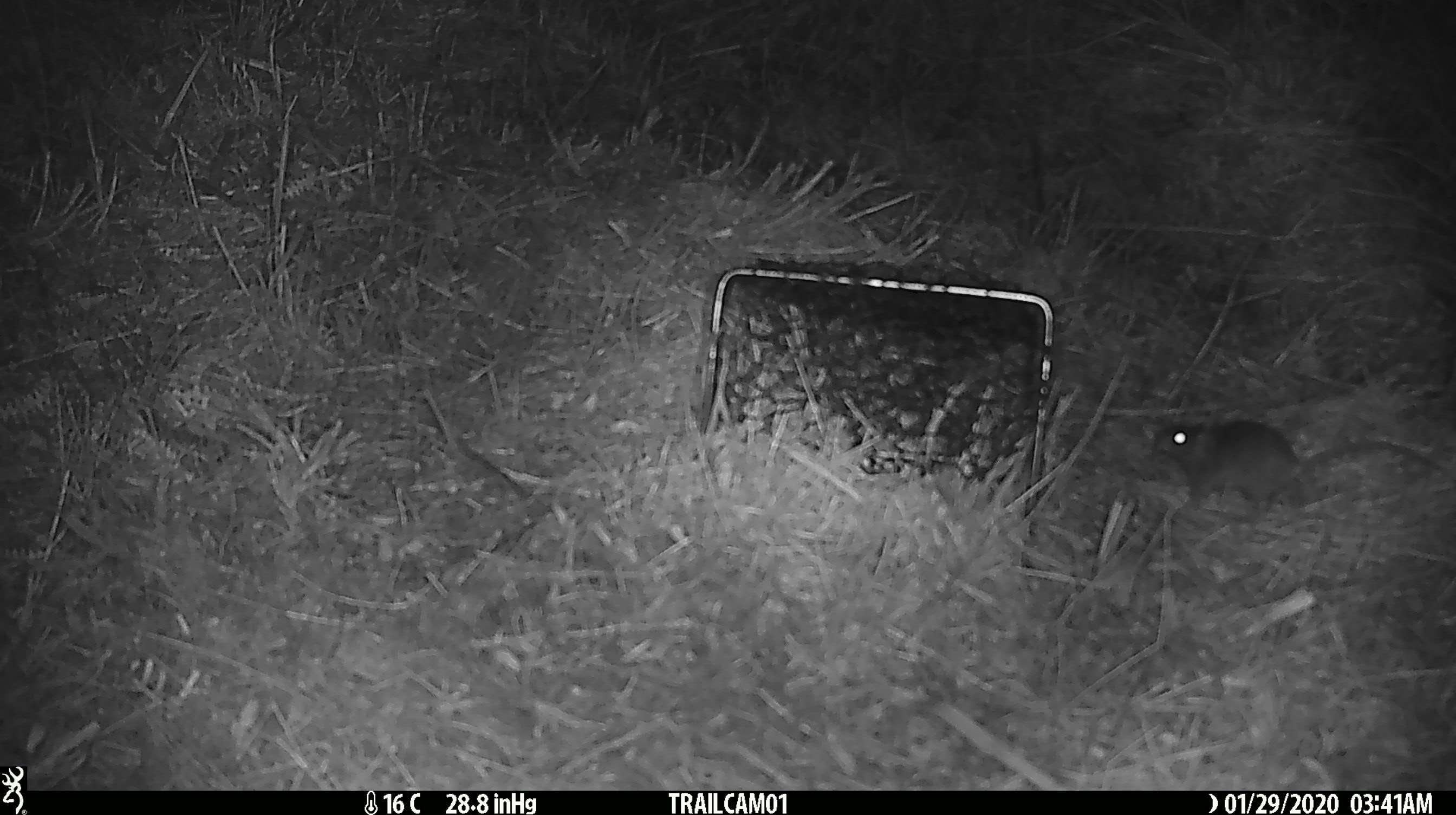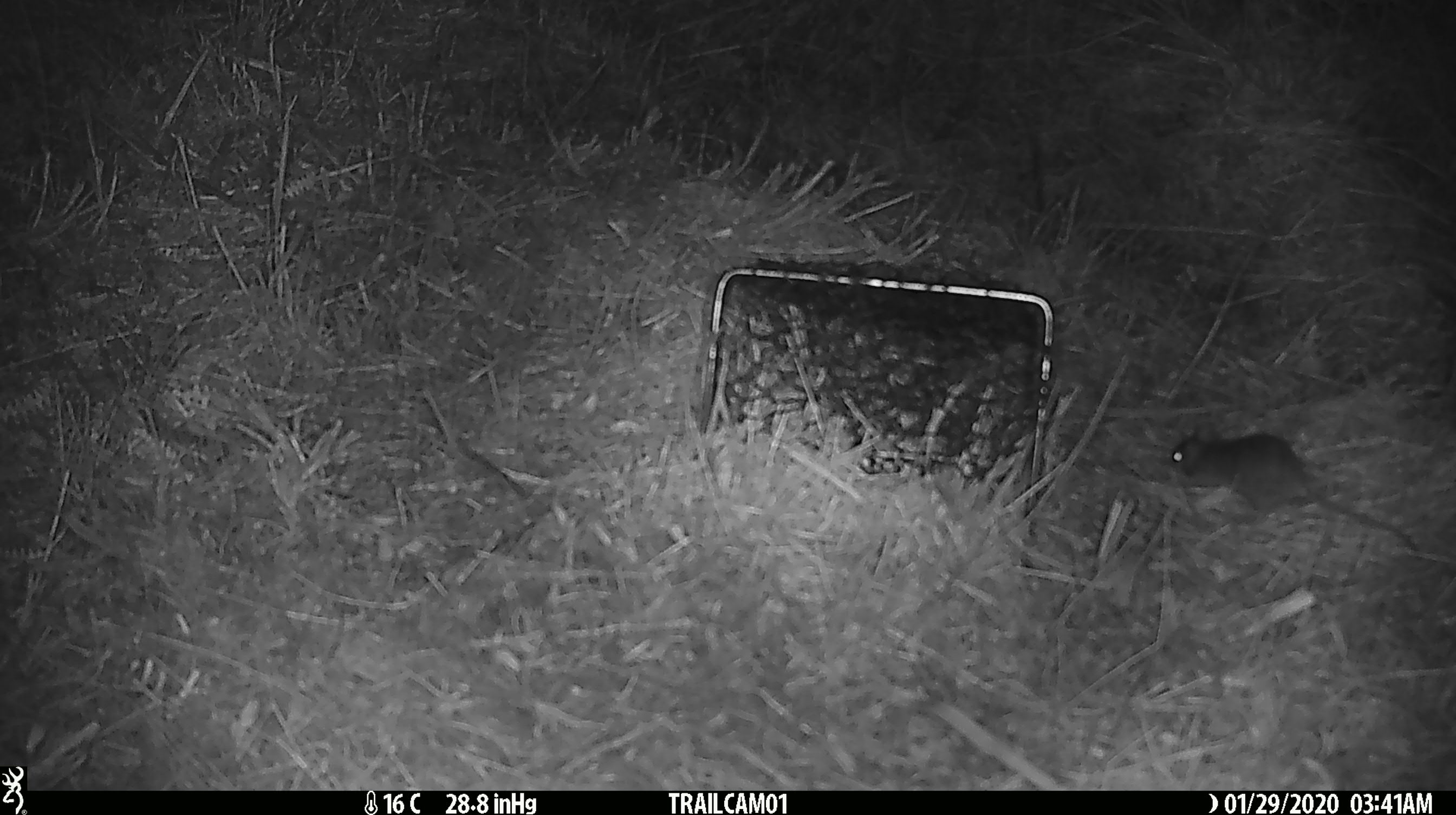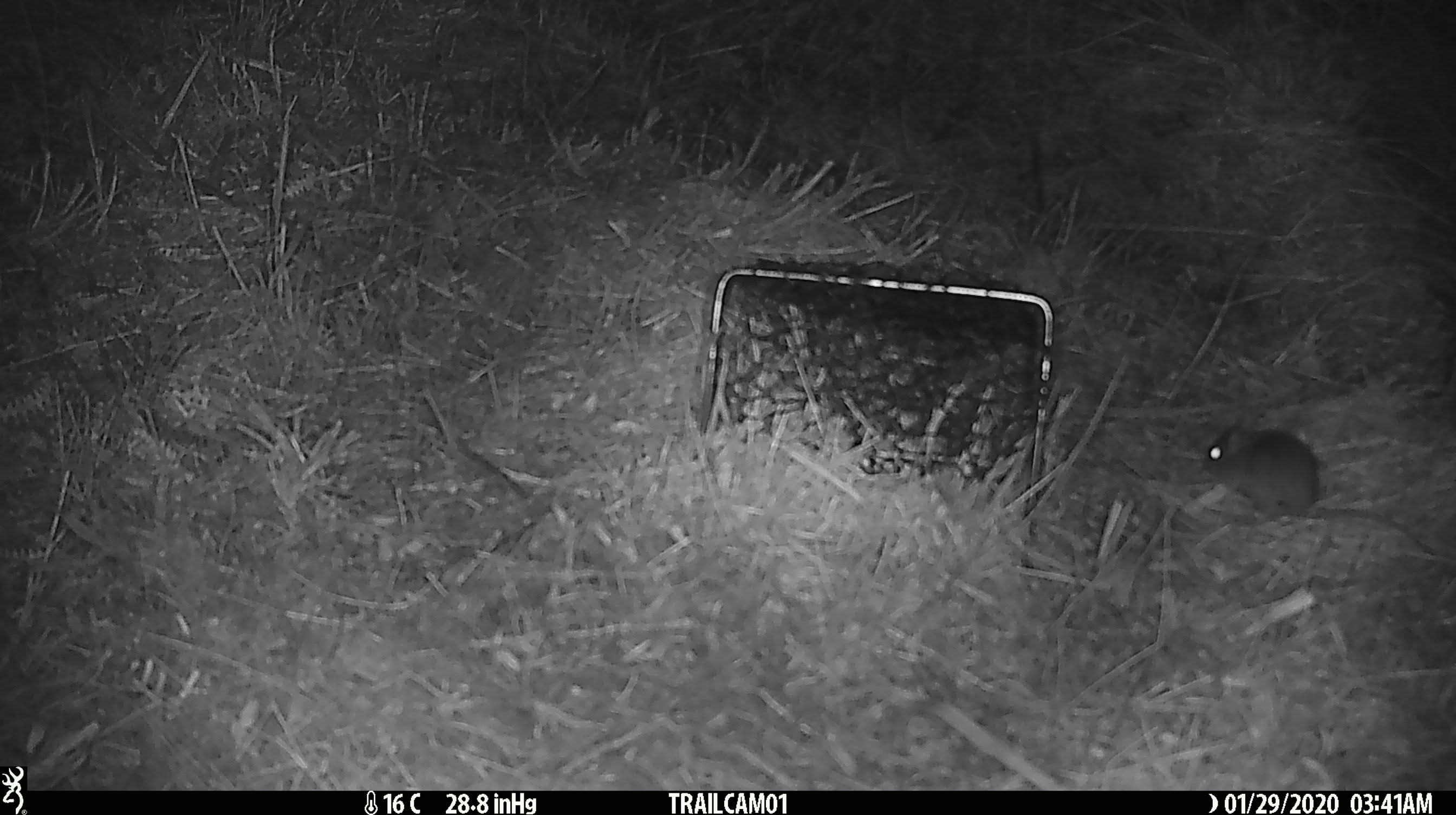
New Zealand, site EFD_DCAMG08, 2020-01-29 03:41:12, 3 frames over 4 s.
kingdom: Animalia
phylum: Chordata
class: Mammalia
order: Rodentia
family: Muridae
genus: Mus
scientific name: Mus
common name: mouse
Mouse (Mus).